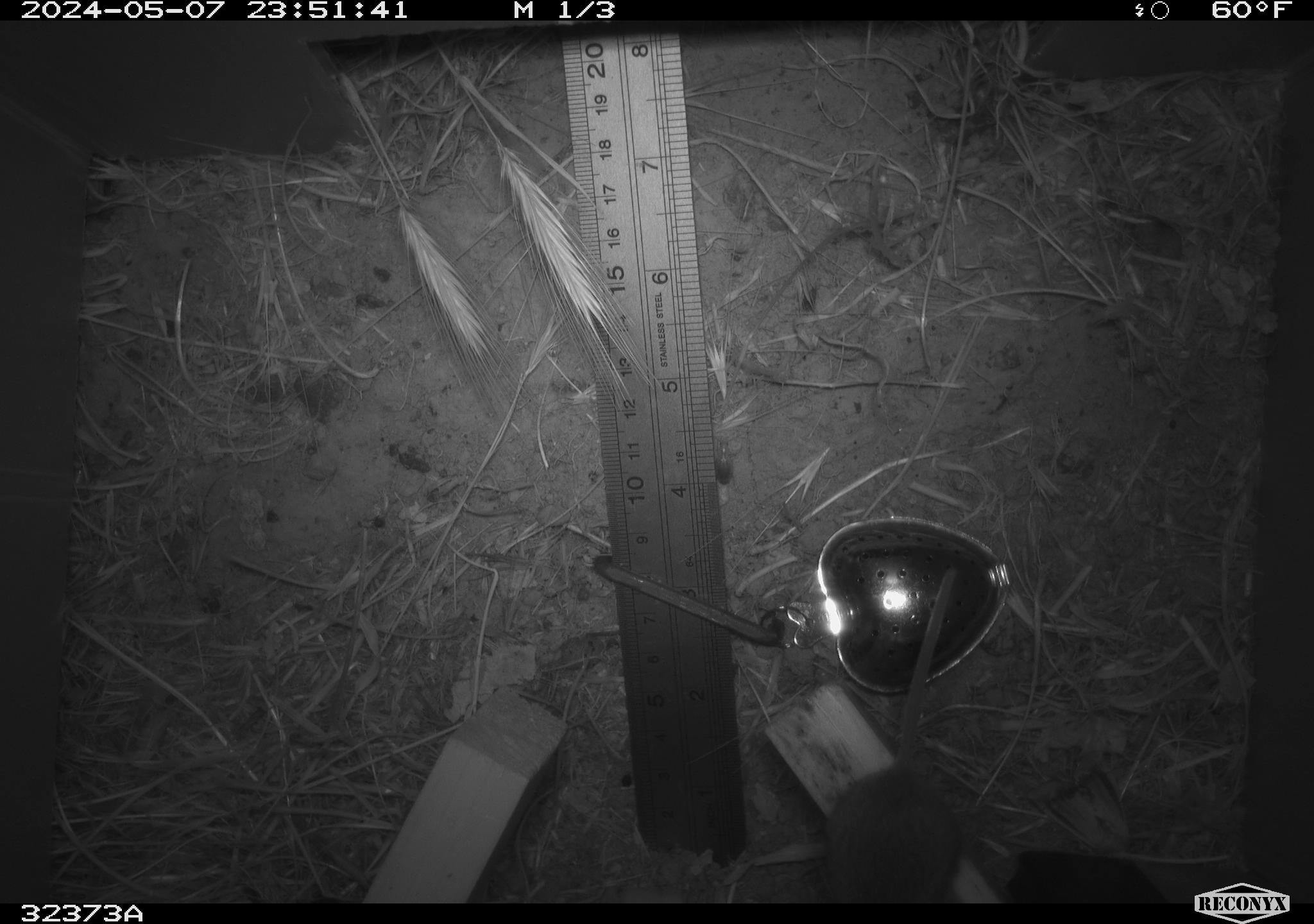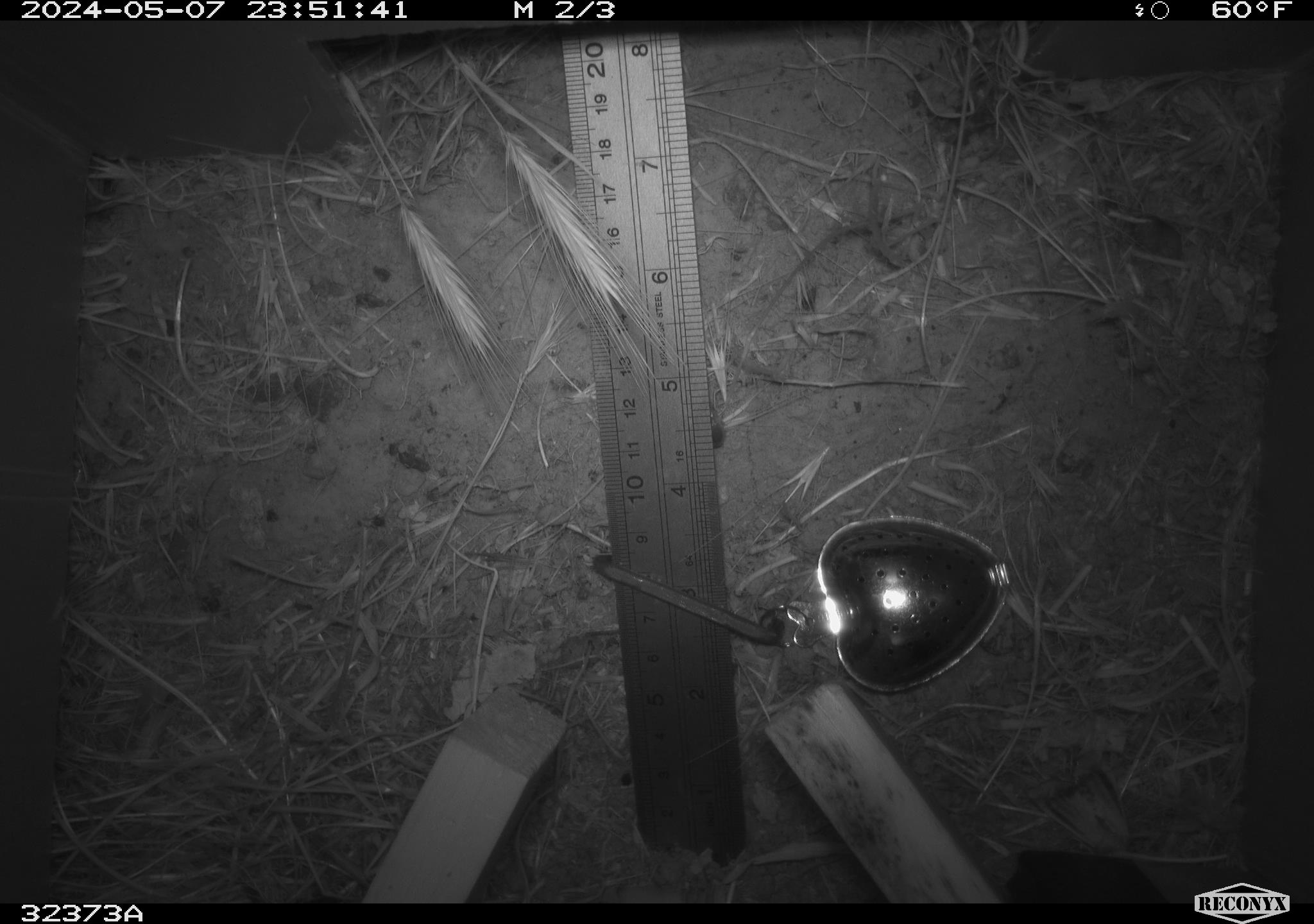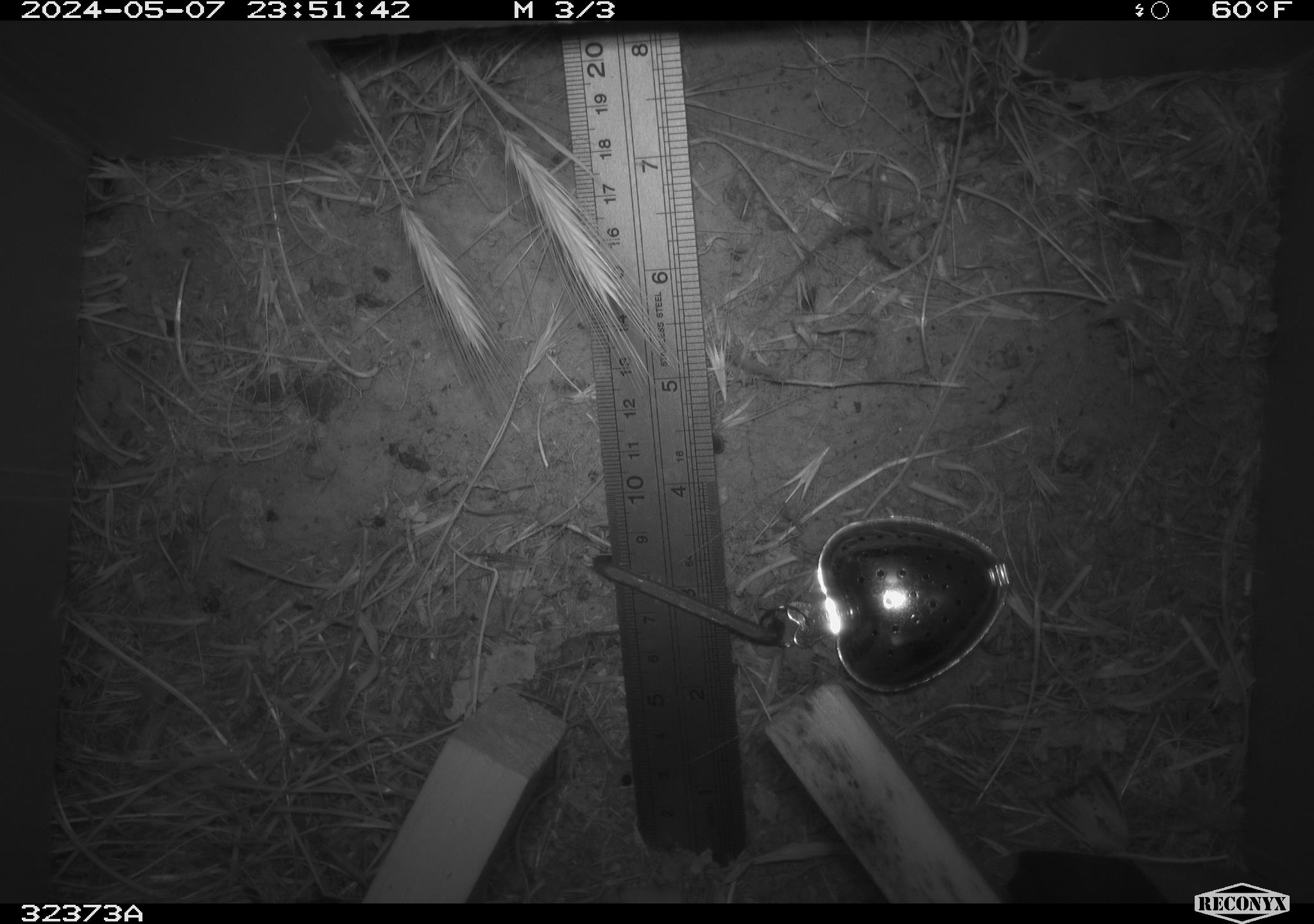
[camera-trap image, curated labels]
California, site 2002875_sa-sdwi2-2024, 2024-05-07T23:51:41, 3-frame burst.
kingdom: Animalia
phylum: Chordata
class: Mammalia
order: Rodentia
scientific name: Rodentia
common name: mouse species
Mouse species (Rodentia).